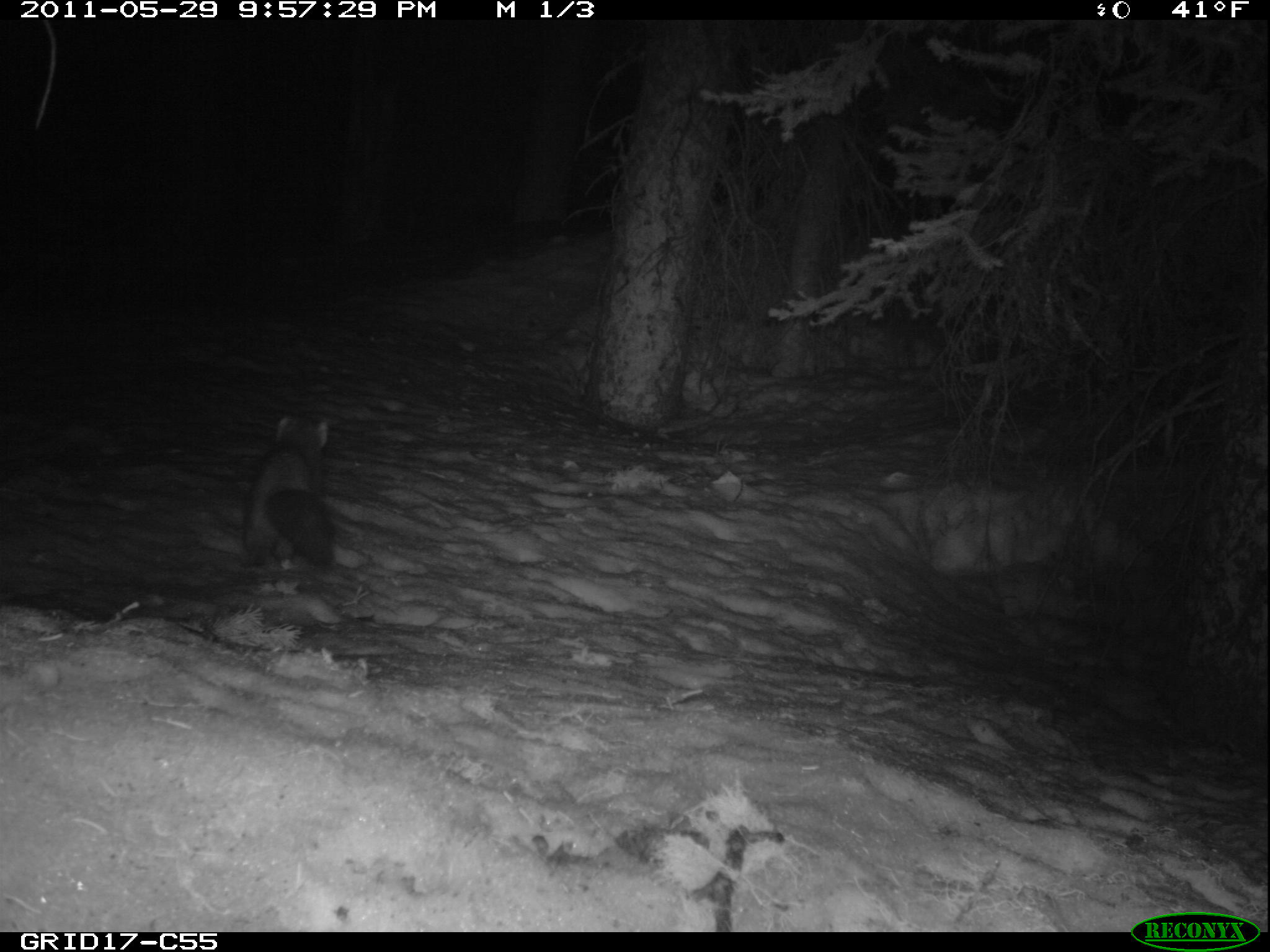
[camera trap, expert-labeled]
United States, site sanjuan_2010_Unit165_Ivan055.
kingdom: Animalia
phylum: Chordata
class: Mammalia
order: Carnivora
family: Mustelidae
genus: Martes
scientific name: Martes americana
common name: american marten